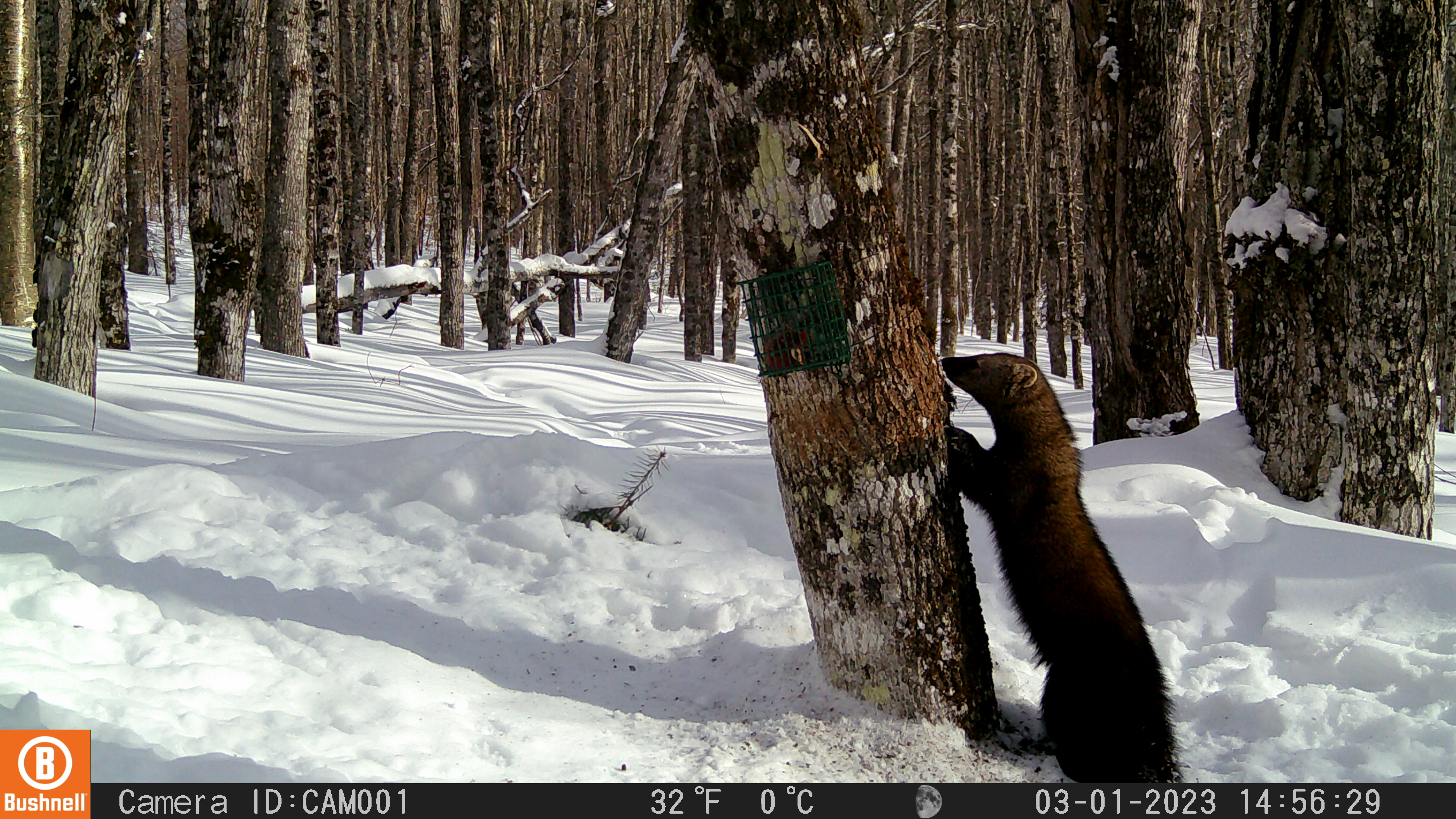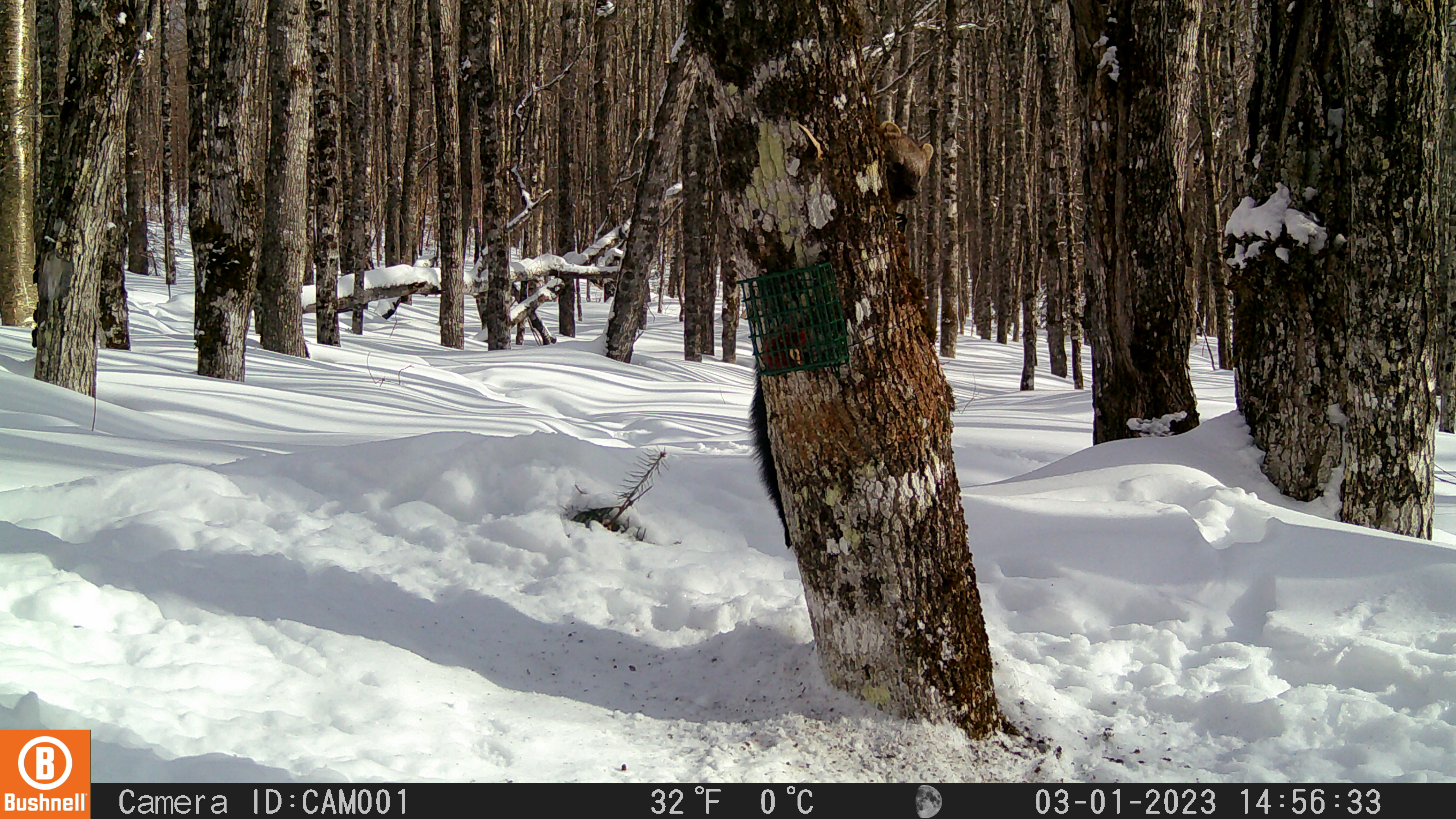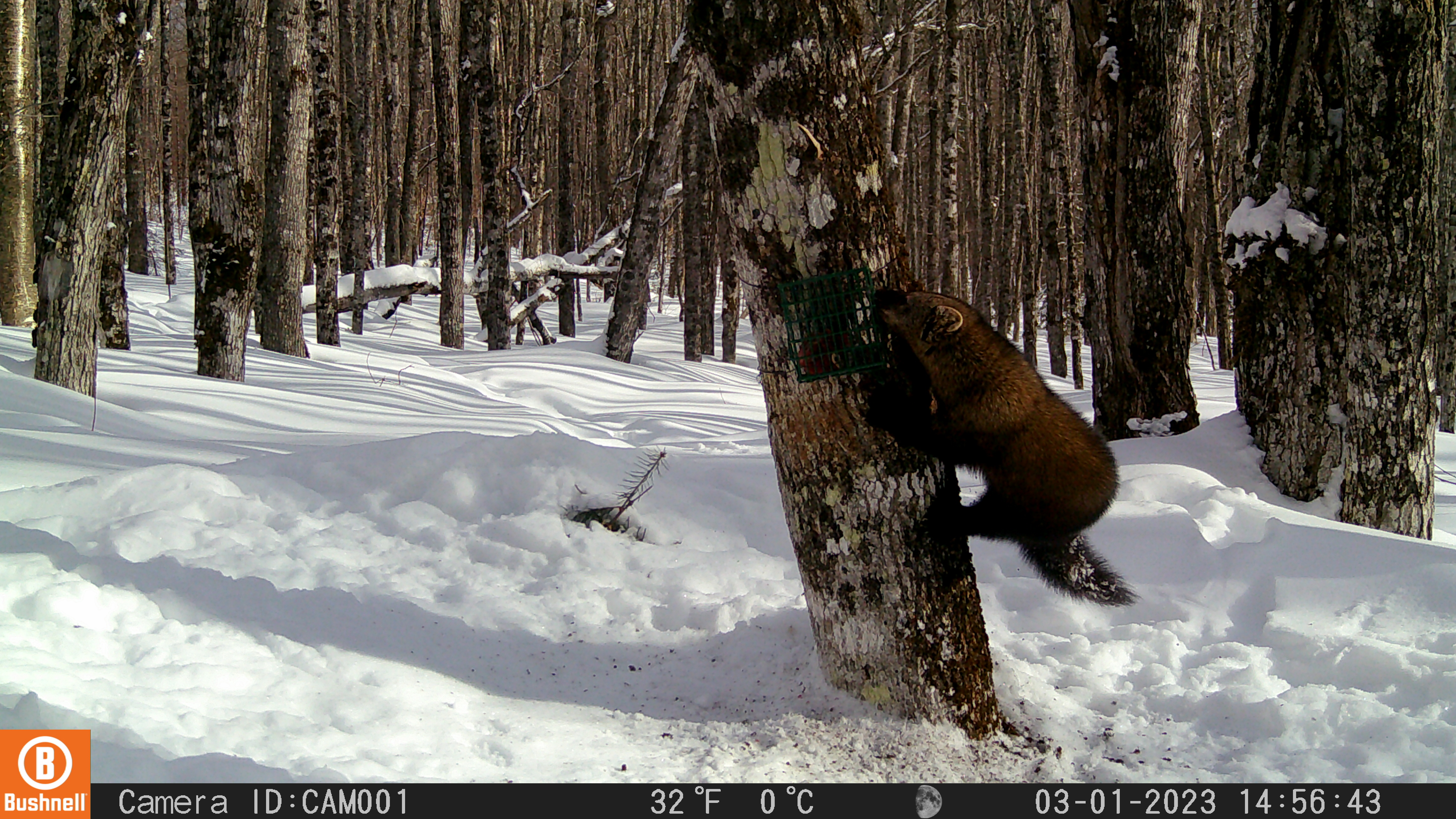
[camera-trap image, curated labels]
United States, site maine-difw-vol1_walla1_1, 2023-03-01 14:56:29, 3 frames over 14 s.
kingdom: Animalia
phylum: Chordata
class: Mammalia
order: Carnivora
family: Mustelidae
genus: Pekania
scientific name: Pekania pennanti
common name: fisher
Fisher (Pekania pennanti).